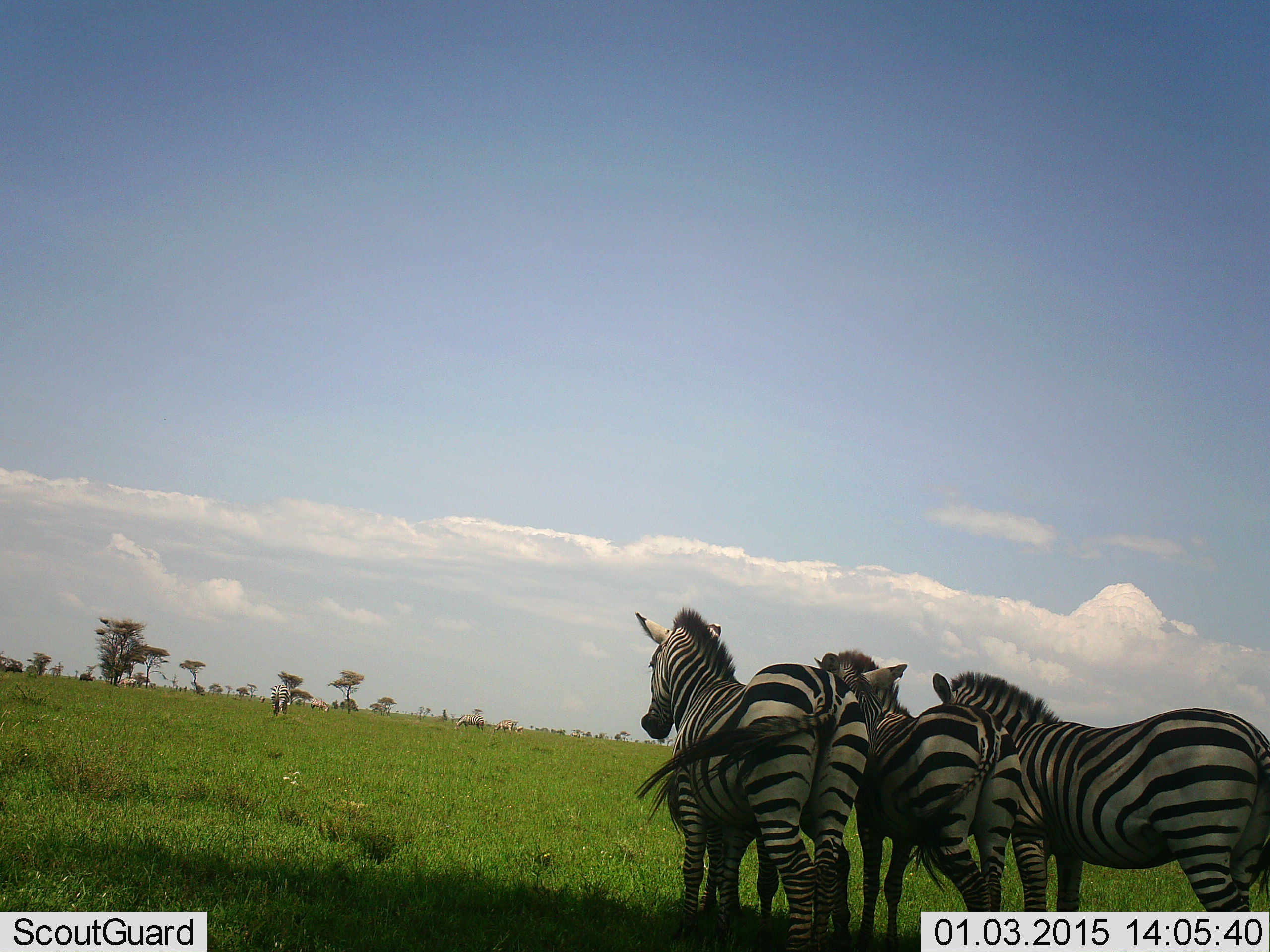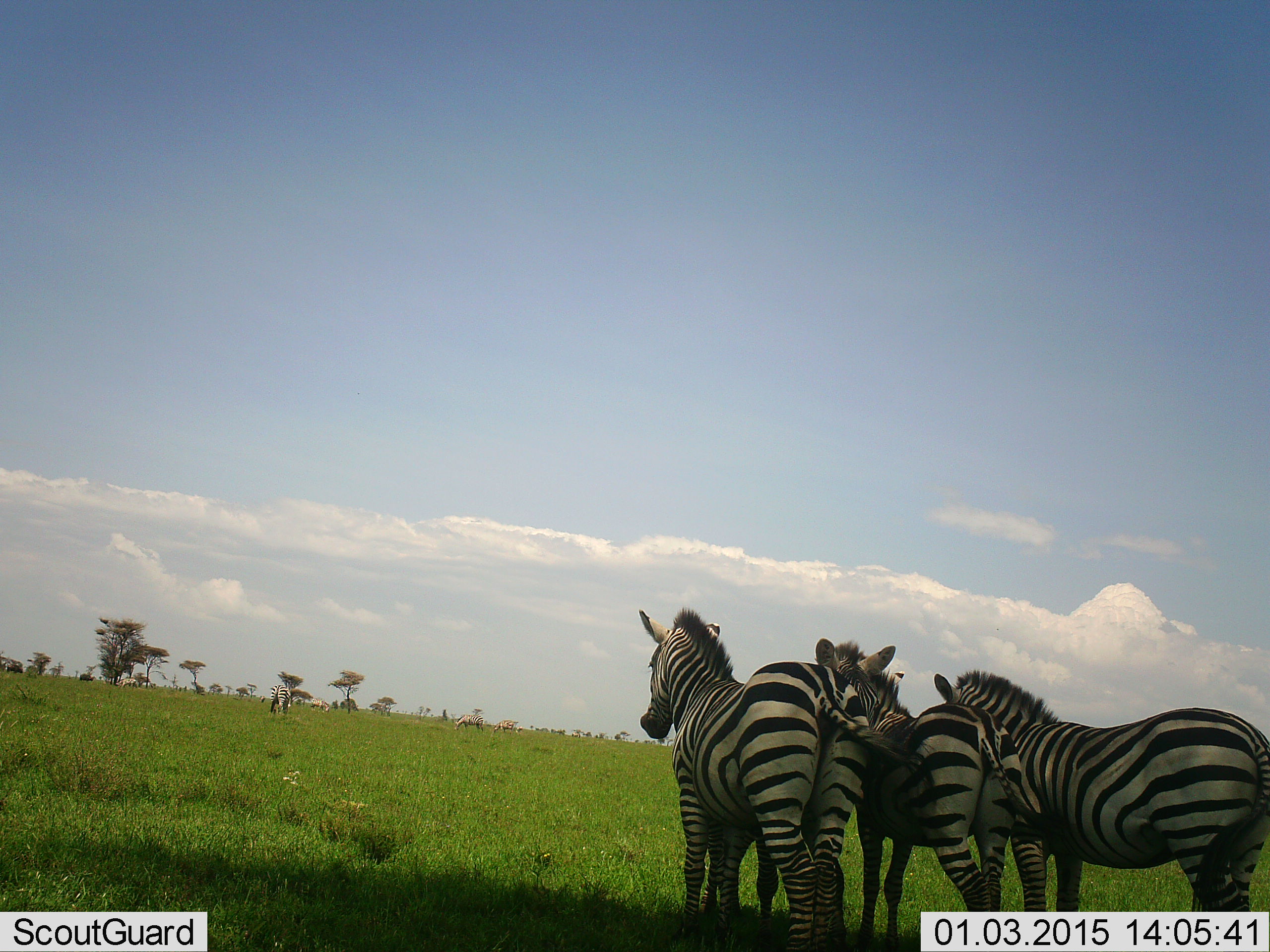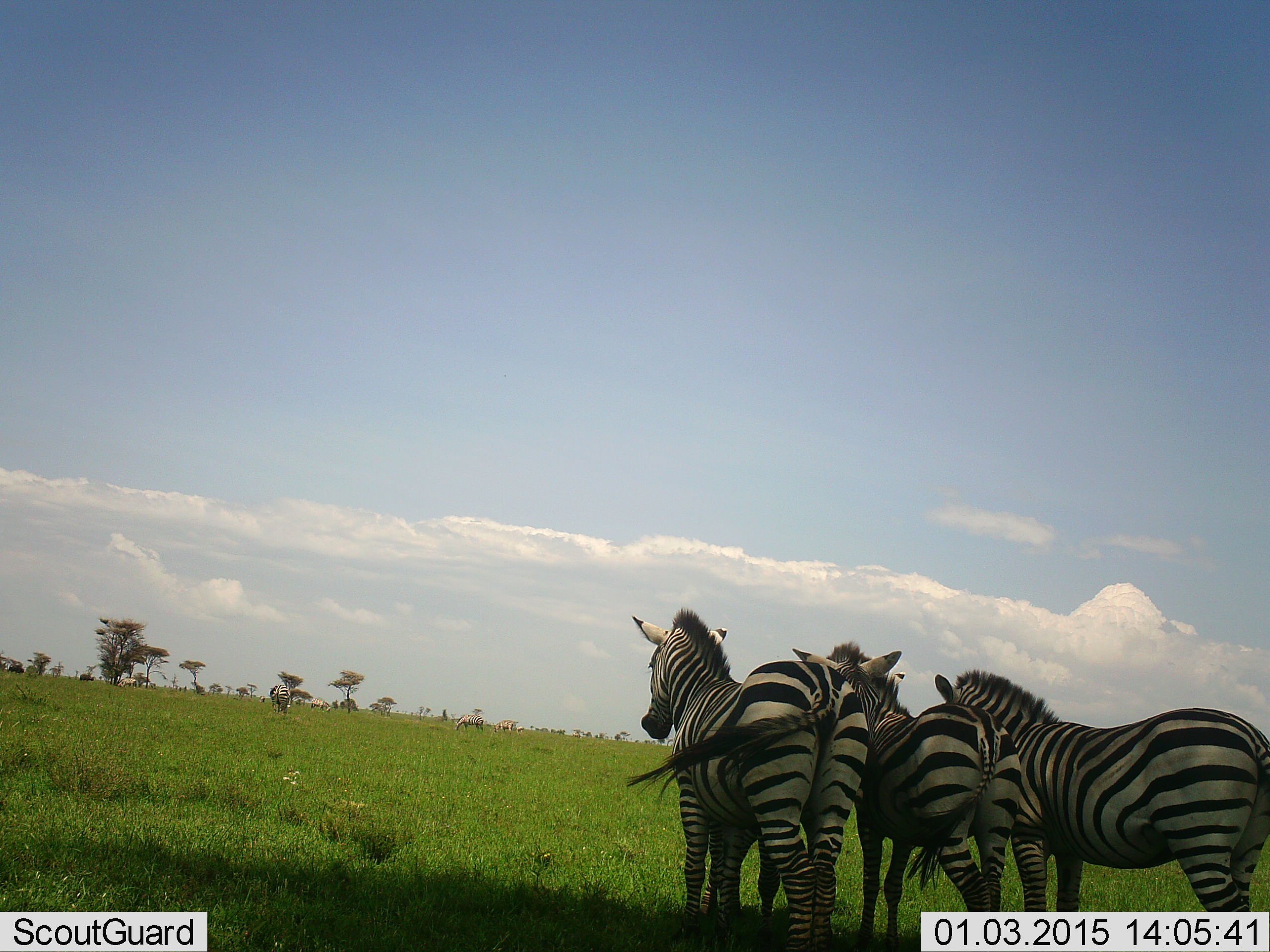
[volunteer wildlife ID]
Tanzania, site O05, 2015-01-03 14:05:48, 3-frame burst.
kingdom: Animalia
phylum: Chordata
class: Mammalia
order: Perissodactyla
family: Equidae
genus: Equus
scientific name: Equus quagga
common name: plains zebra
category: zebra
Zebra (plains zebra) (Equus quagga), count 3. Behavior (volunteer vote fractions): standing 91%, resting 0%, moving 9%, interacting 27%. Young present (vote fraction): 27%. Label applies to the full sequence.